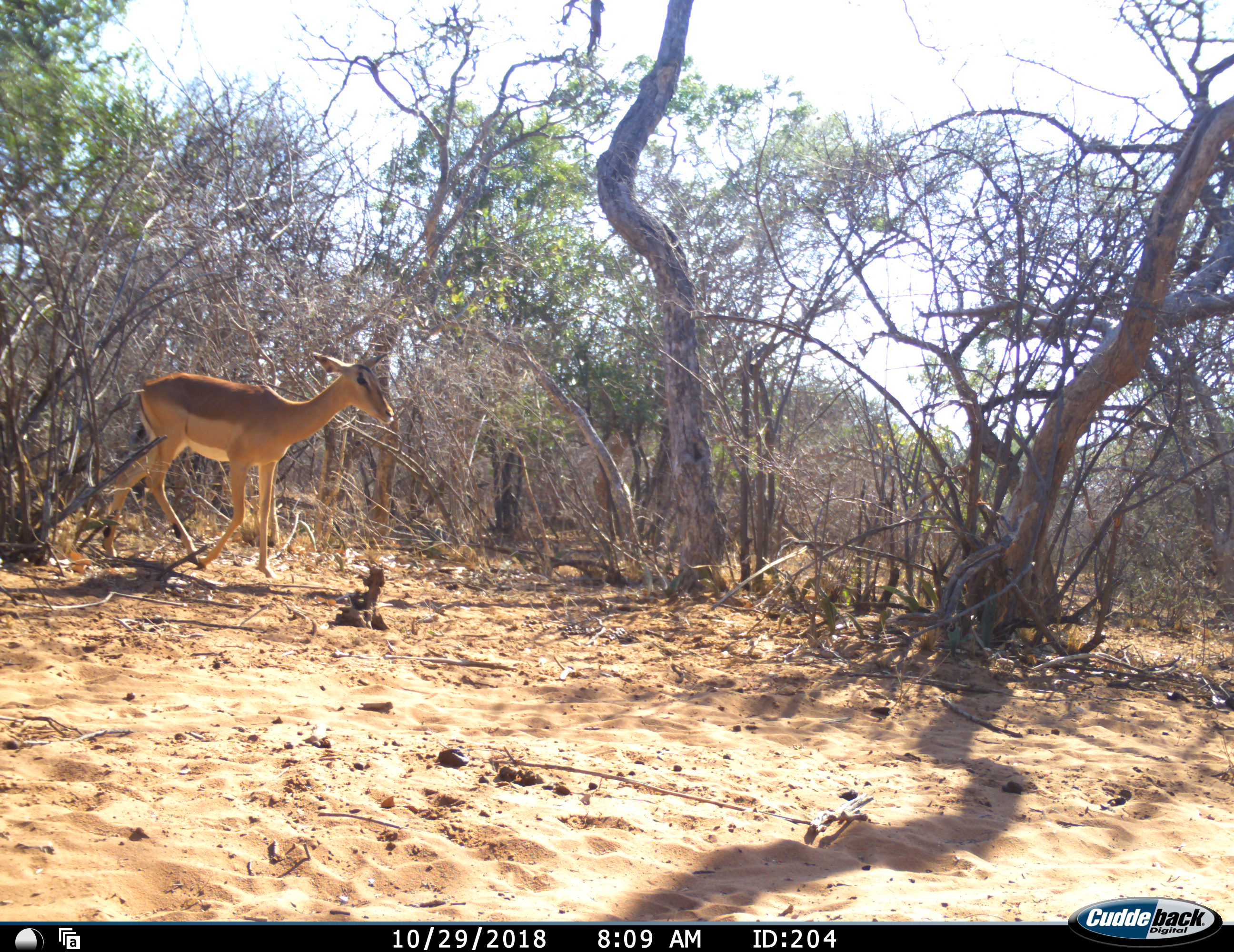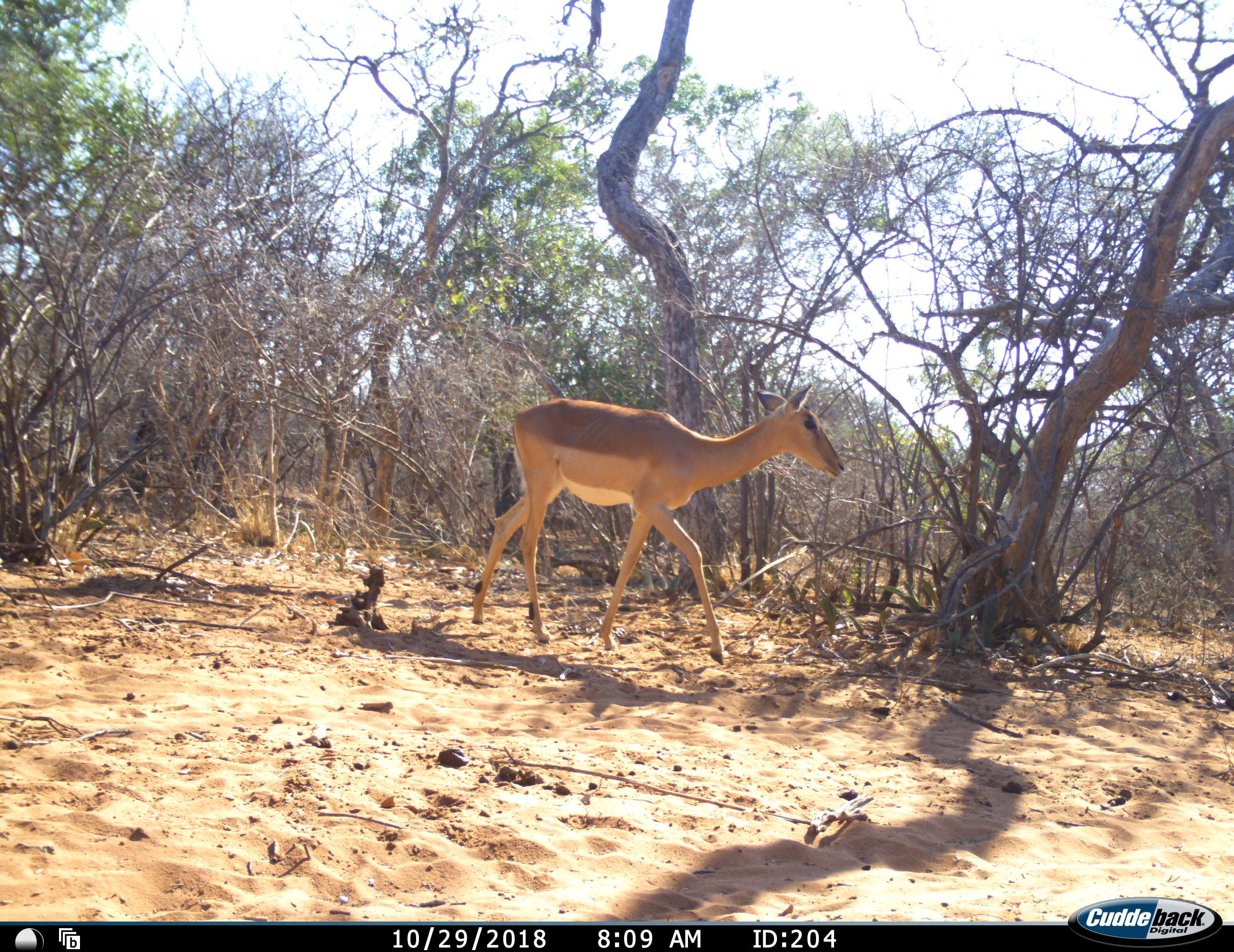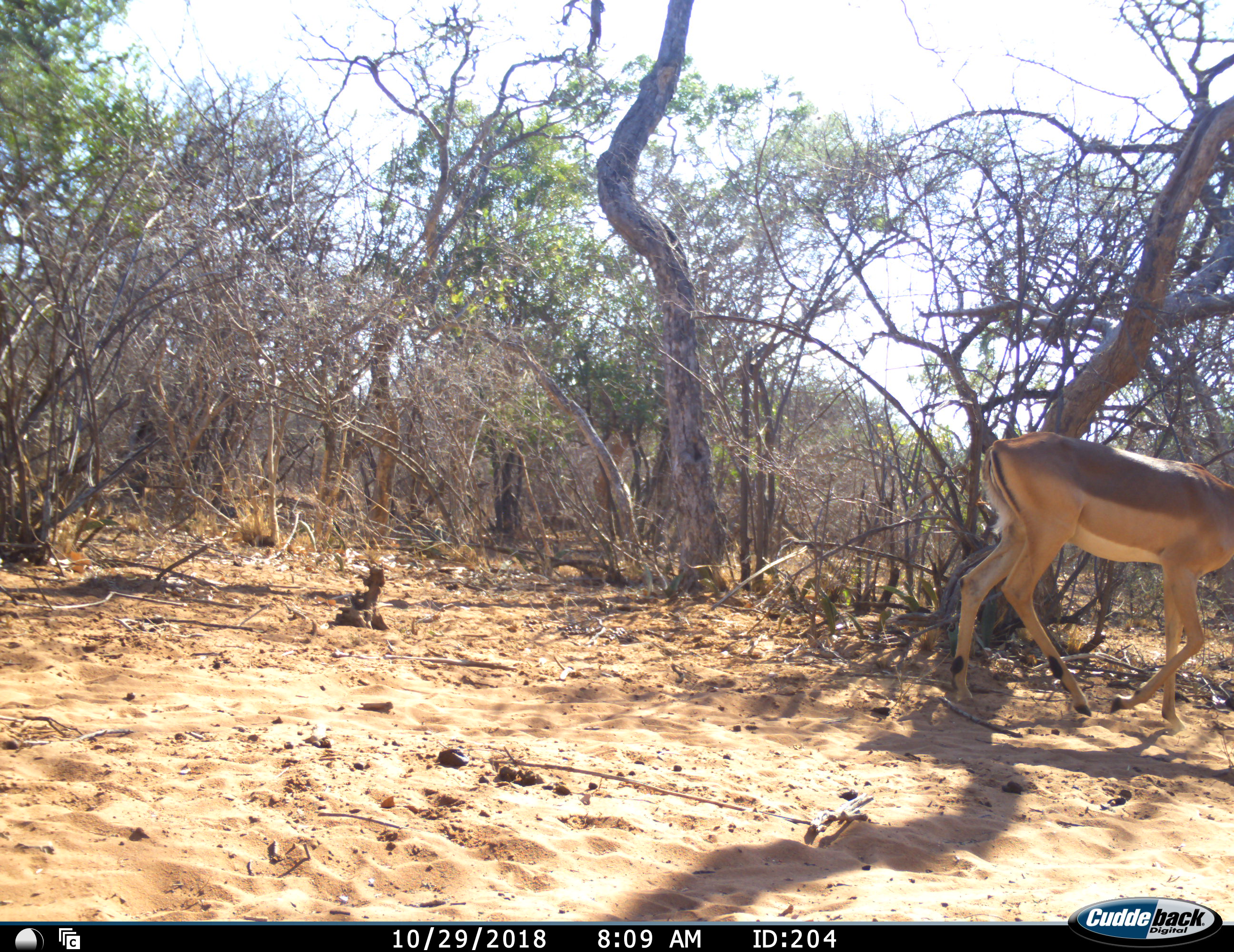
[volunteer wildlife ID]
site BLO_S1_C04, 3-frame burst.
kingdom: Animalia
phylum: Chordata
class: Mammalia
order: Artiodactyla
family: Bovidae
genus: Aepyceros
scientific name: Aepyceros melampus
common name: impala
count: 1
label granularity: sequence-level